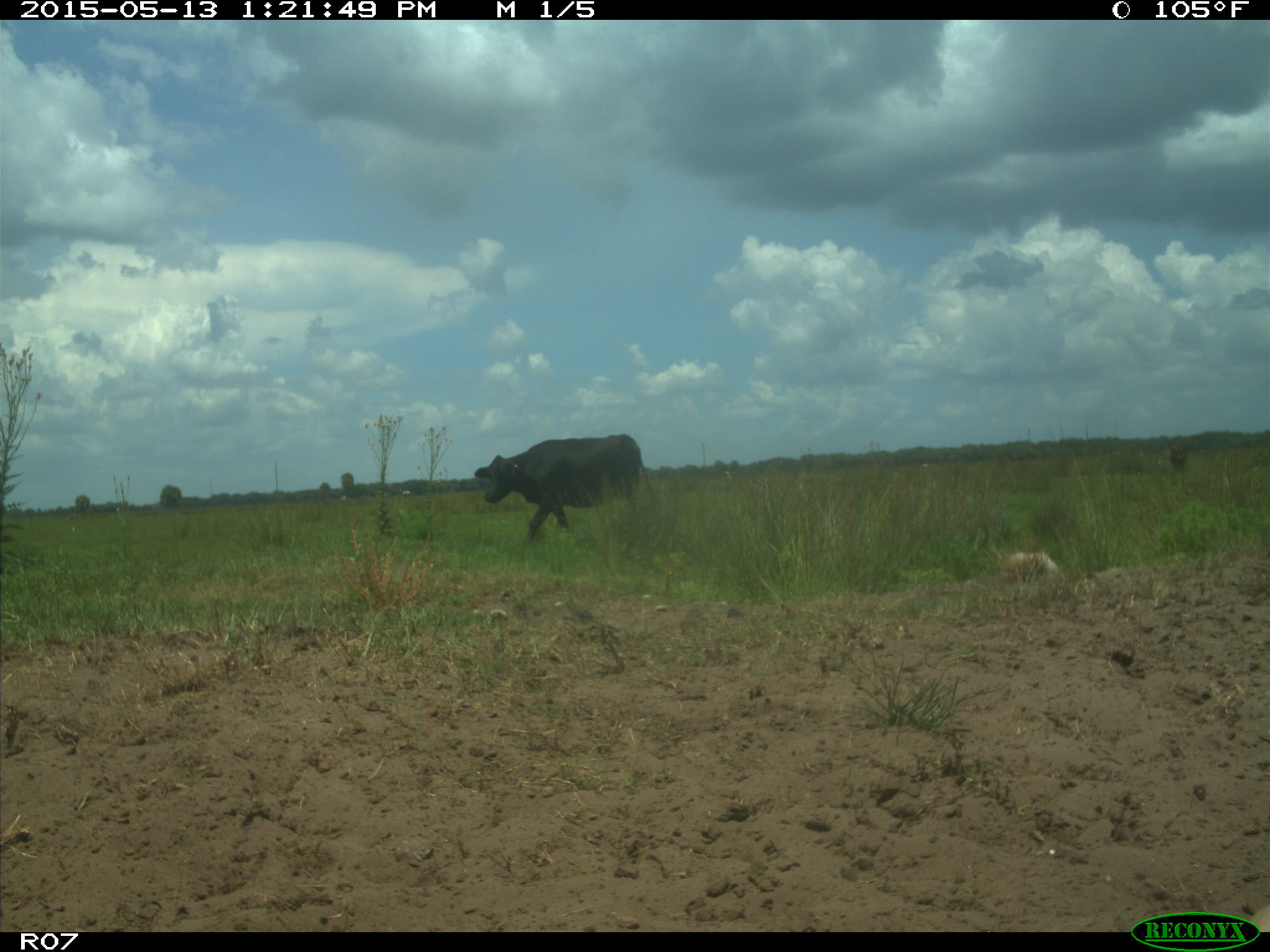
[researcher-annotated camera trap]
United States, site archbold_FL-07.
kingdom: Animalia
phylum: Chordata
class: Mammalia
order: Artiodactyla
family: Bovidae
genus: Bos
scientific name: Bos taurus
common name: domestic cow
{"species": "Bos taurus (domestic cow)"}